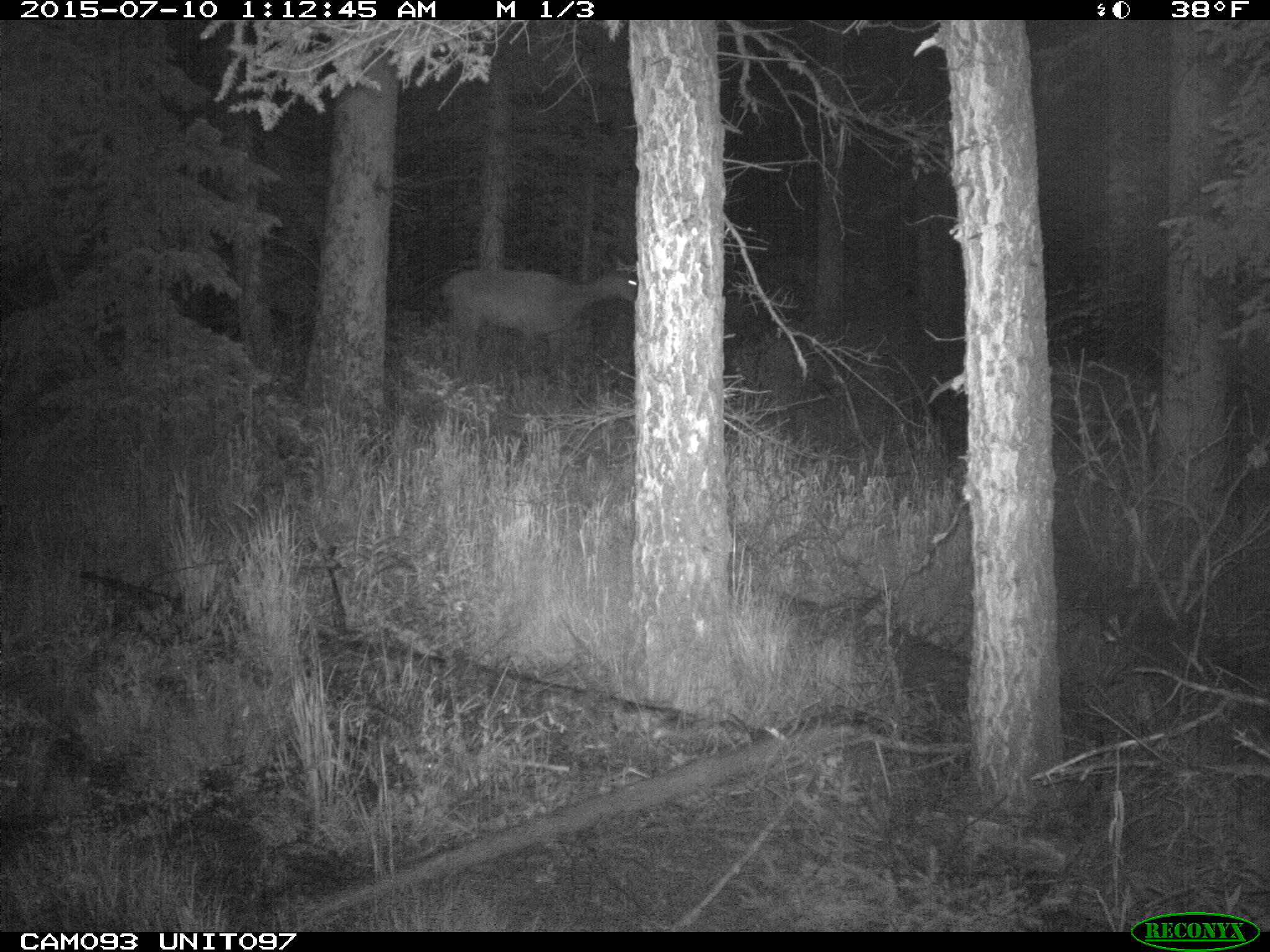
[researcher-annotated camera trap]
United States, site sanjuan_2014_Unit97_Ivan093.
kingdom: Animalia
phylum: Chordata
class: Mammalia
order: Artiodactyla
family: Cervidae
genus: Cervus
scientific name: Cervus elaphus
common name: red deer